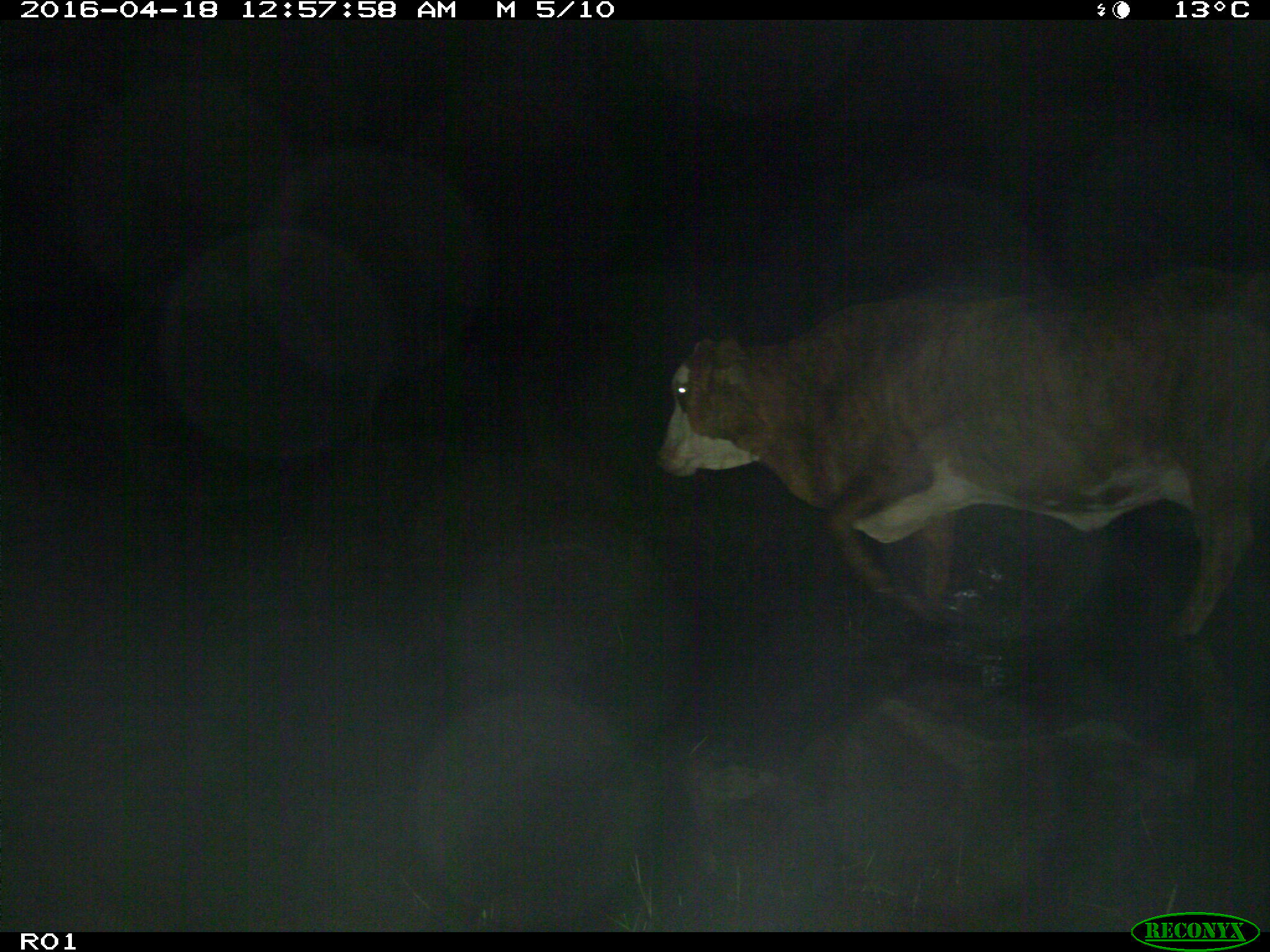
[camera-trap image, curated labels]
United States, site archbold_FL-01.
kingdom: Animalia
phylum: Chordata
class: Mammalia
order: Artiodactyla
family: Bovidae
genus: Bos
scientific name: Bos taurus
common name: domestic cow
Bos taurus (domestic cow).